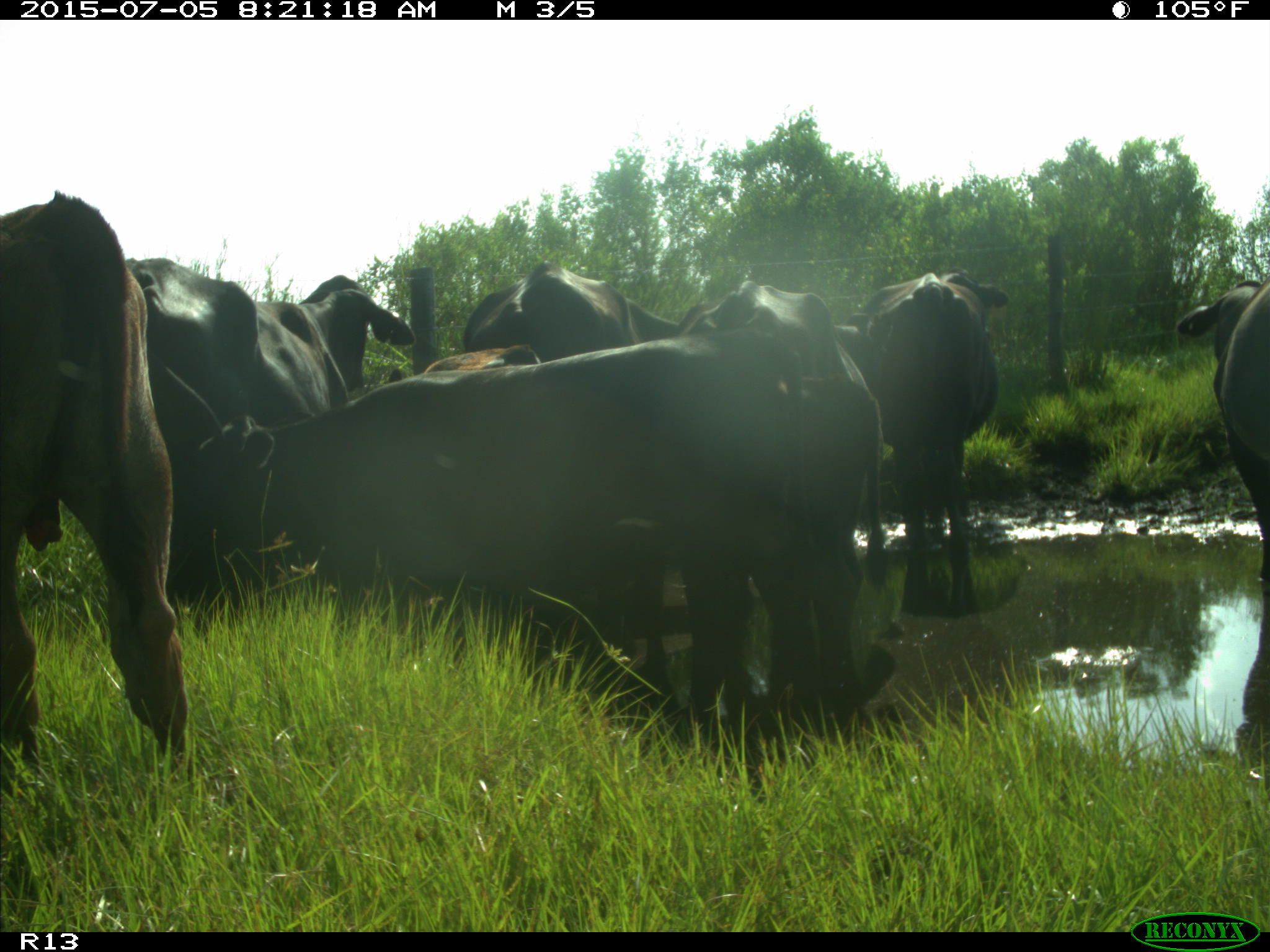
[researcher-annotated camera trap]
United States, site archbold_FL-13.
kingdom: Animalia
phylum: Chordata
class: Mammalia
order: Artiodactyla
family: Bovidae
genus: Bos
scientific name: Bos taurus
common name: domestic cow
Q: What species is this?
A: Bos taurus (domestic cow).